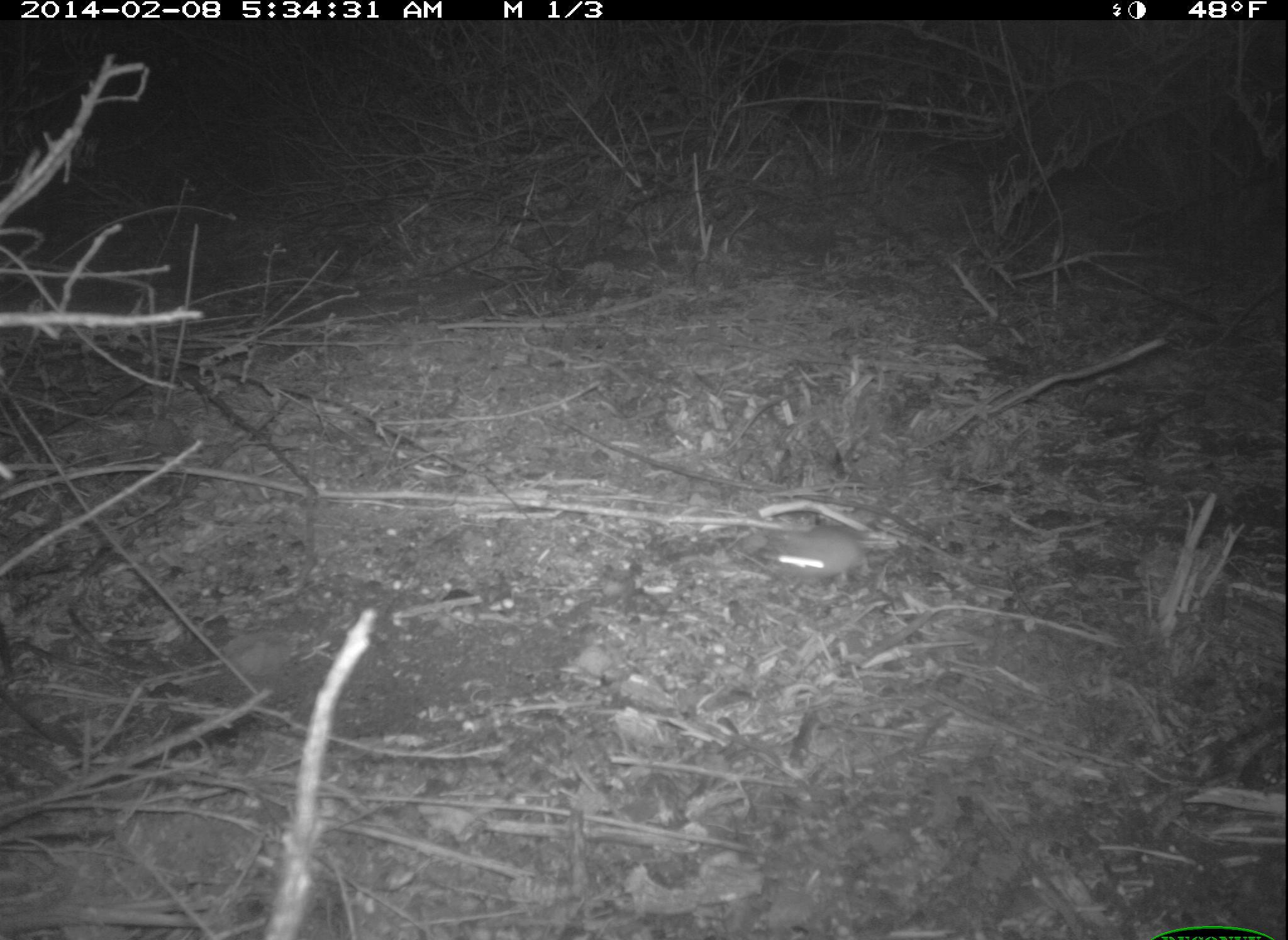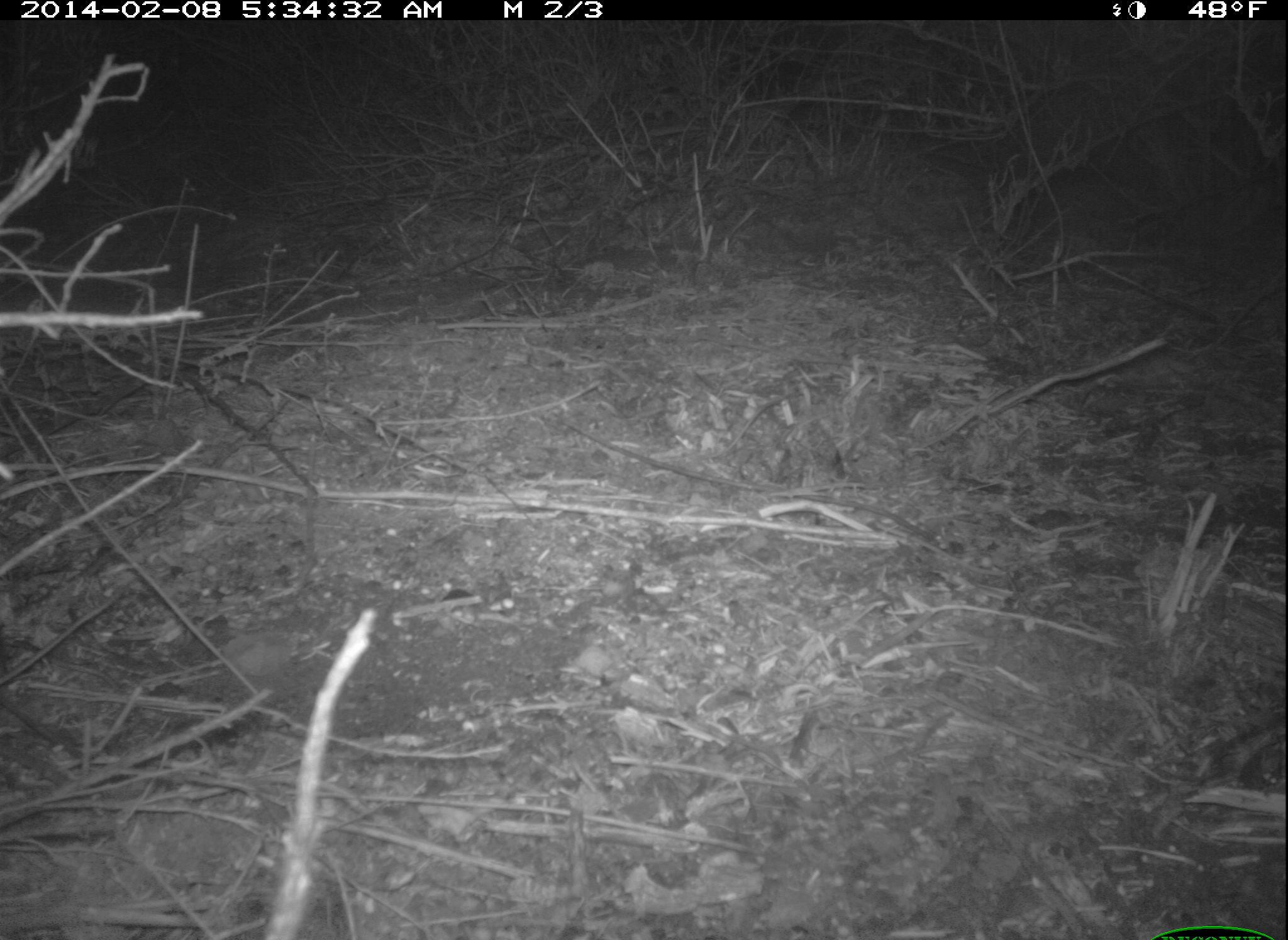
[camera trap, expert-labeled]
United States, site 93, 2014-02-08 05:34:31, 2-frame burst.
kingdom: Animalia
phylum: Chordata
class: Mammalia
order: Rodentia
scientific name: Rodentia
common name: rodent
Rodent (Rodentia).